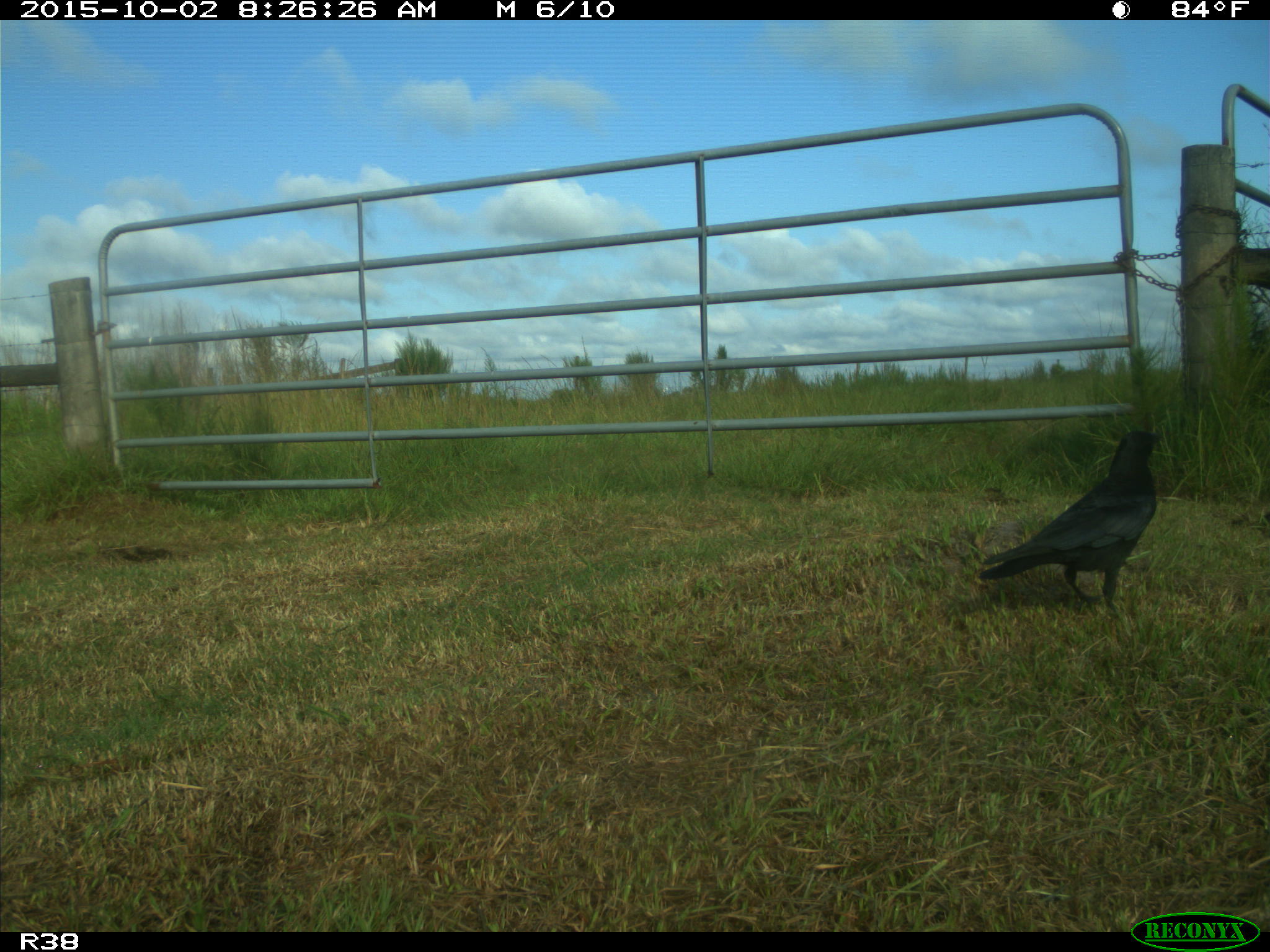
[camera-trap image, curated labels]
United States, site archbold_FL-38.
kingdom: Animalia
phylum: Chordata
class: Aves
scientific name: Aves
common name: birds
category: unidentified bird